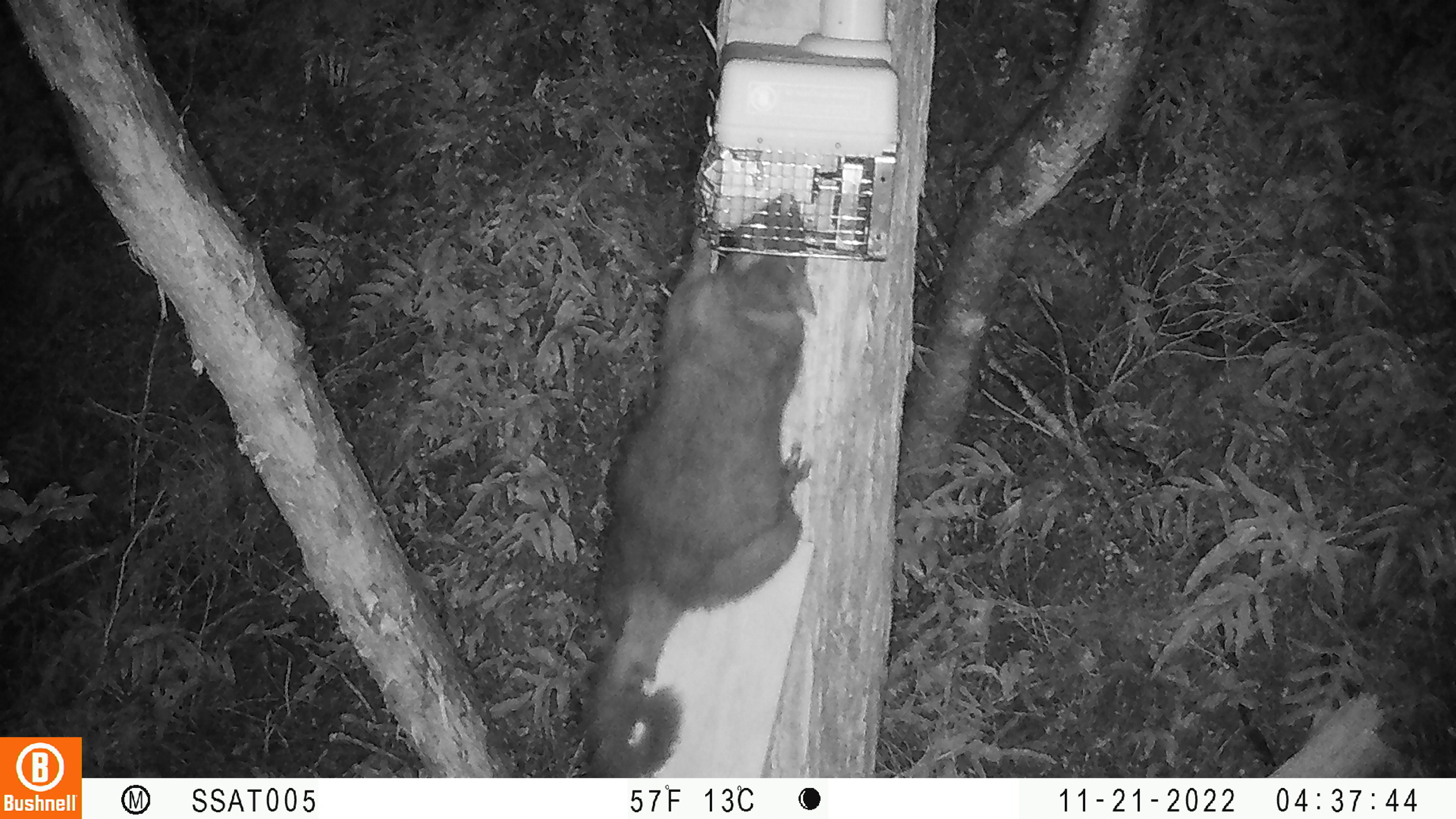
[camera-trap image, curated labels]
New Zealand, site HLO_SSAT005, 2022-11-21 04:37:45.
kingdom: Animalia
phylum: Chordata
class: Mammalia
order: Diprotodontia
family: Phalangeridae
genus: Trichosurus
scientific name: Trichosurus vulpecula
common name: common brushtail possum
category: possum